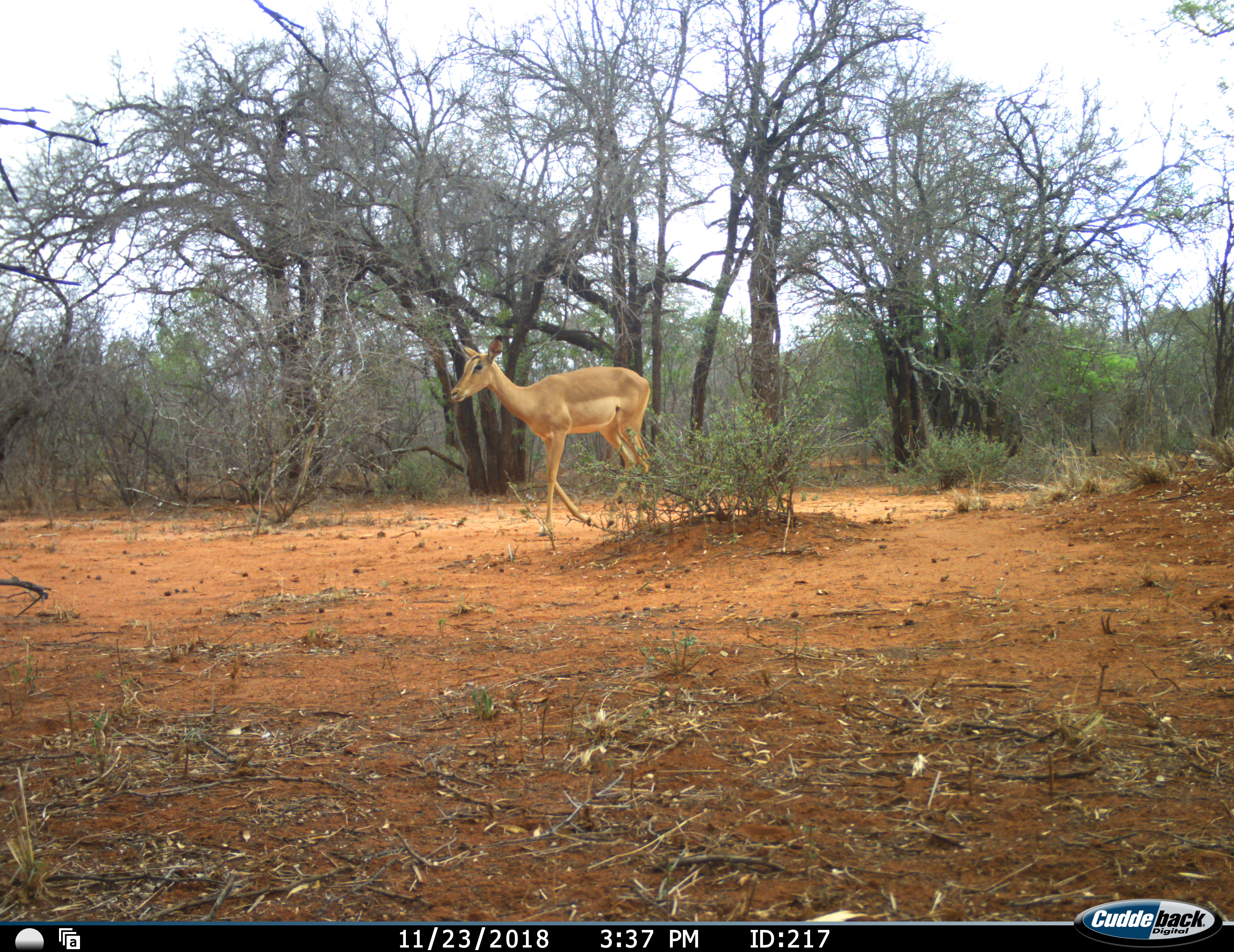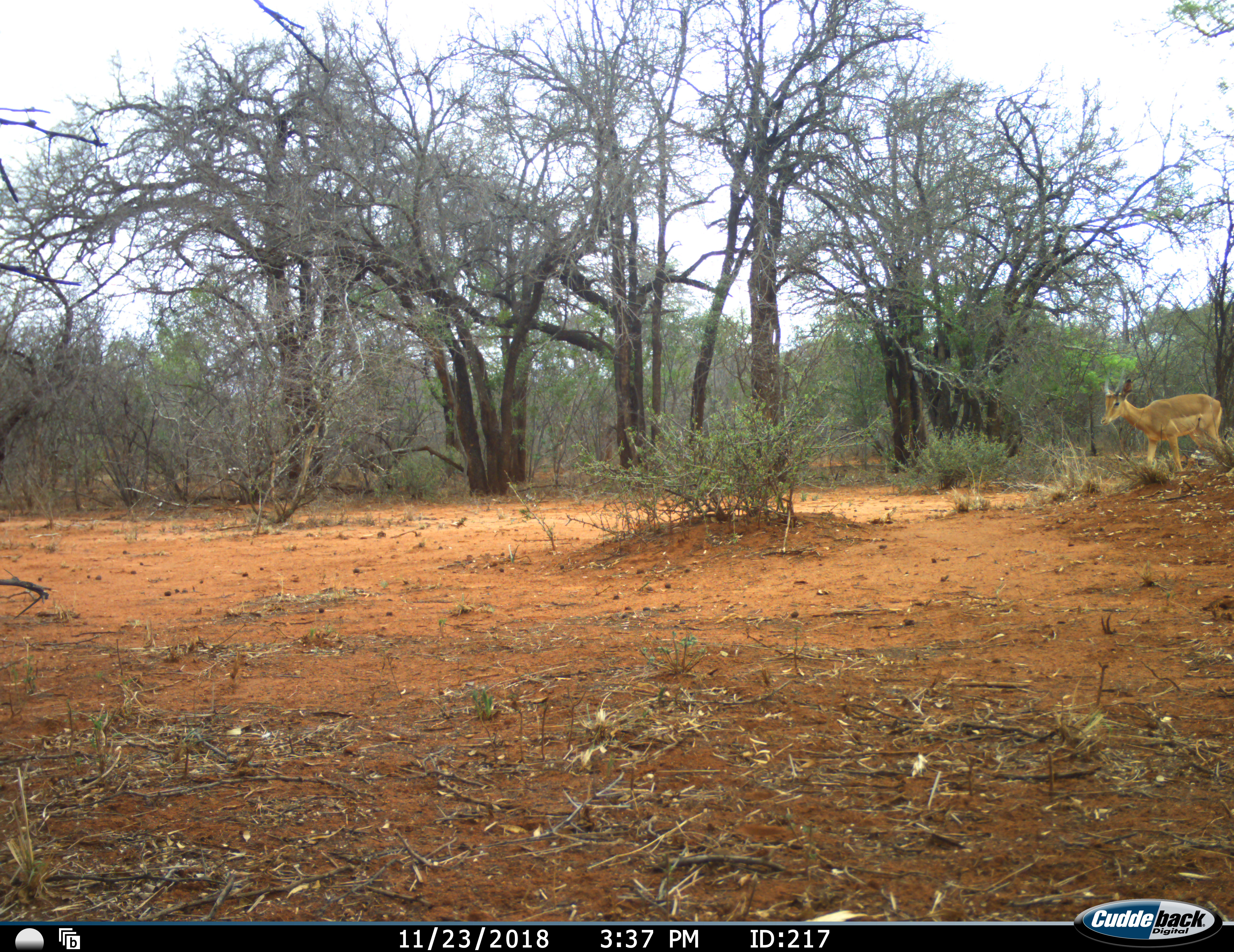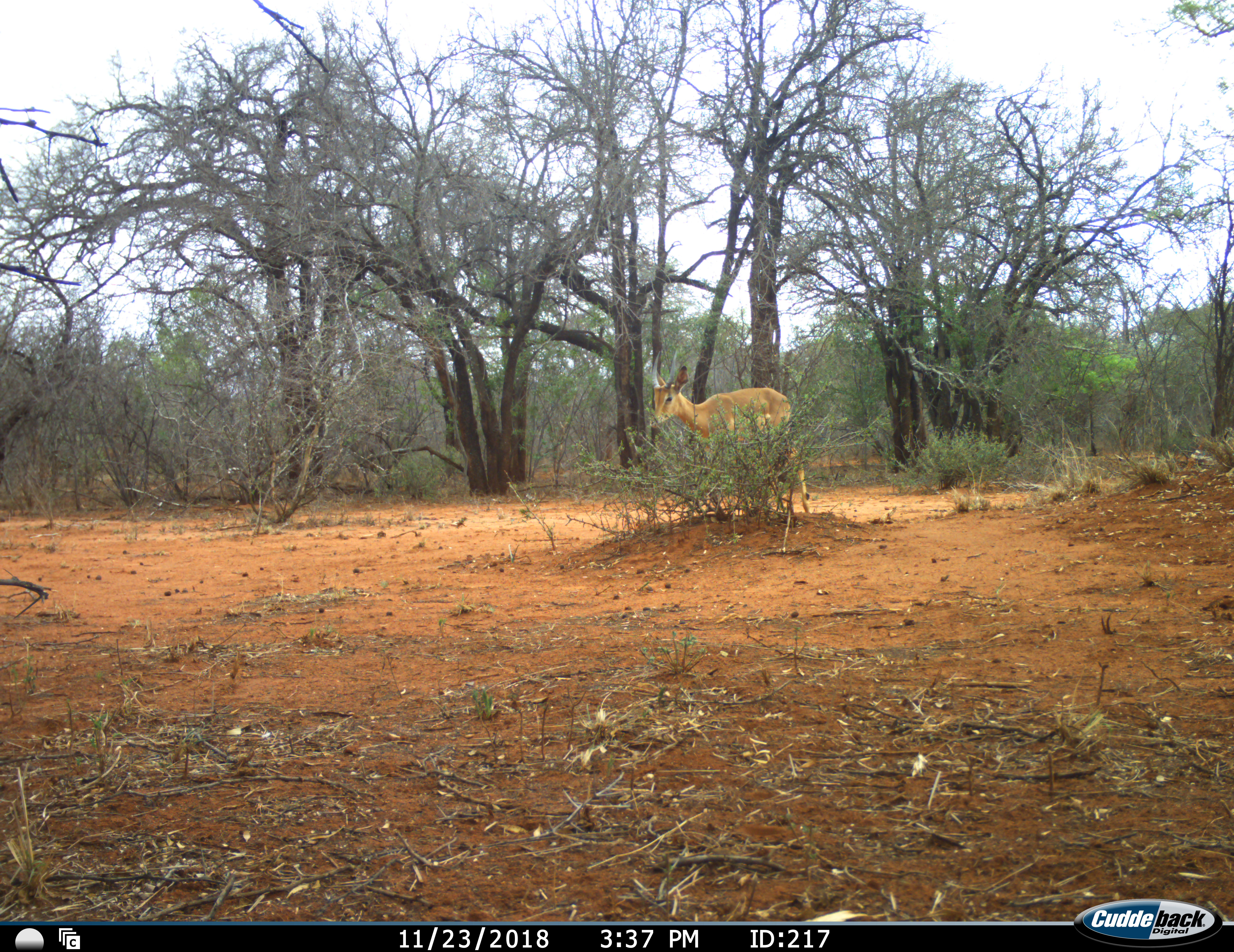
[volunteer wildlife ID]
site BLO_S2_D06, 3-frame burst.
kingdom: Animalia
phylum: Chordata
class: Mammalia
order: Artiodactyla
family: Bovidae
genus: Aepyceros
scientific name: Aepyceros melampus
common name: impala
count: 1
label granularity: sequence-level